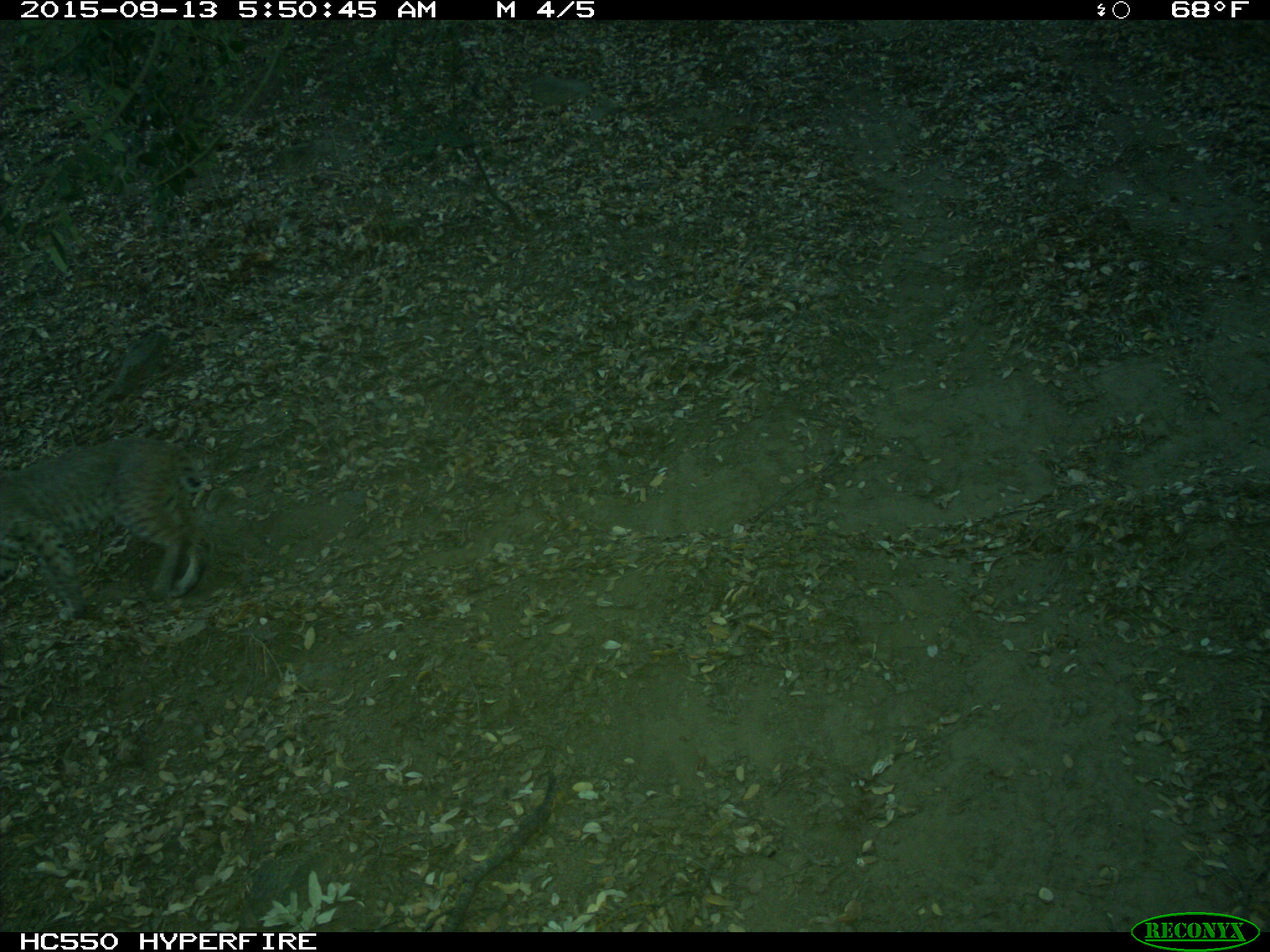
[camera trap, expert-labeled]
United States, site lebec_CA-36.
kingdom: Animalia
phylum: Chordata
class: Mammalia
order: Carnivora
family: Felidae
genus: Lynx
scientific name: Lynx rufus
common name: bobcat